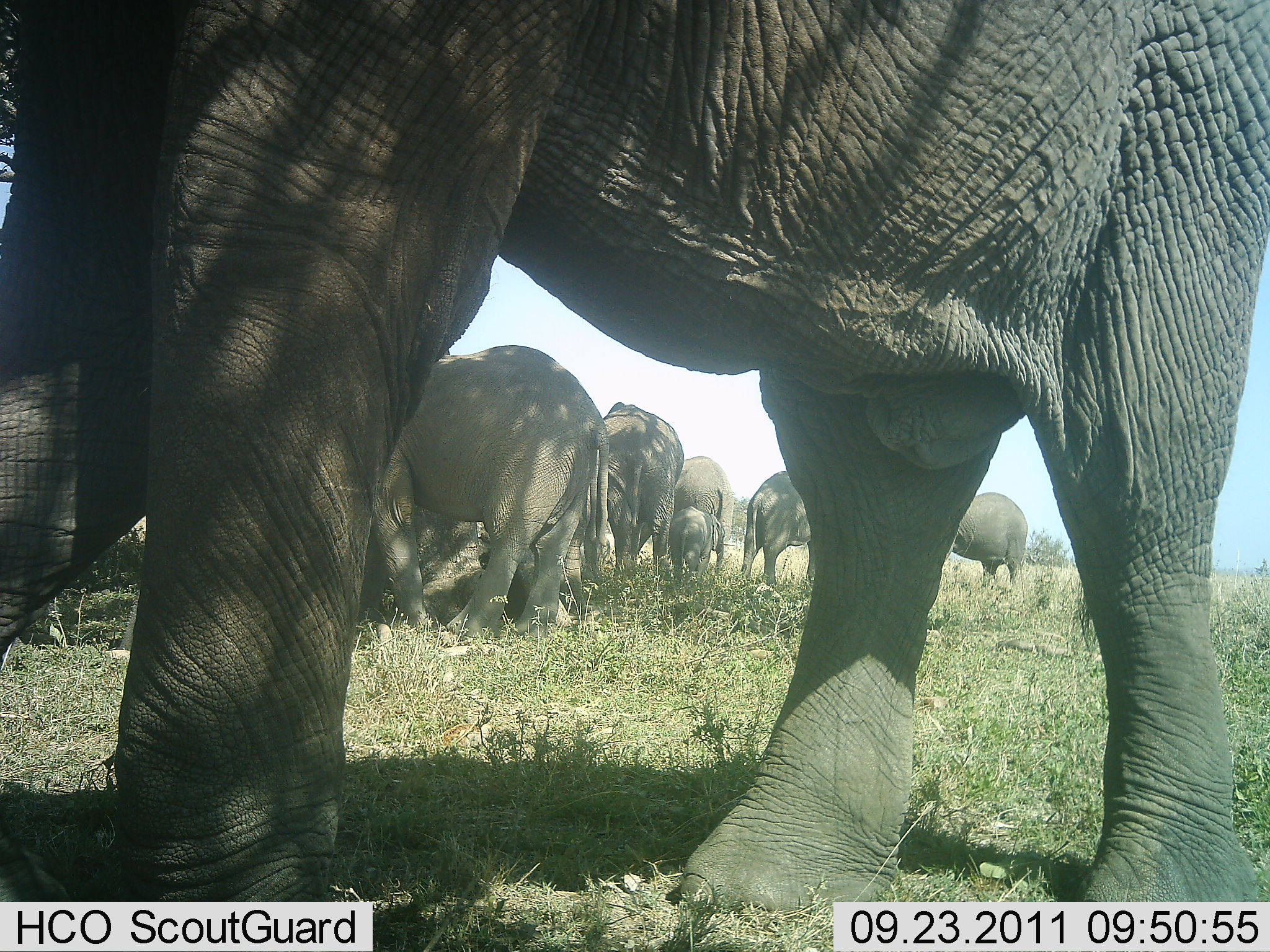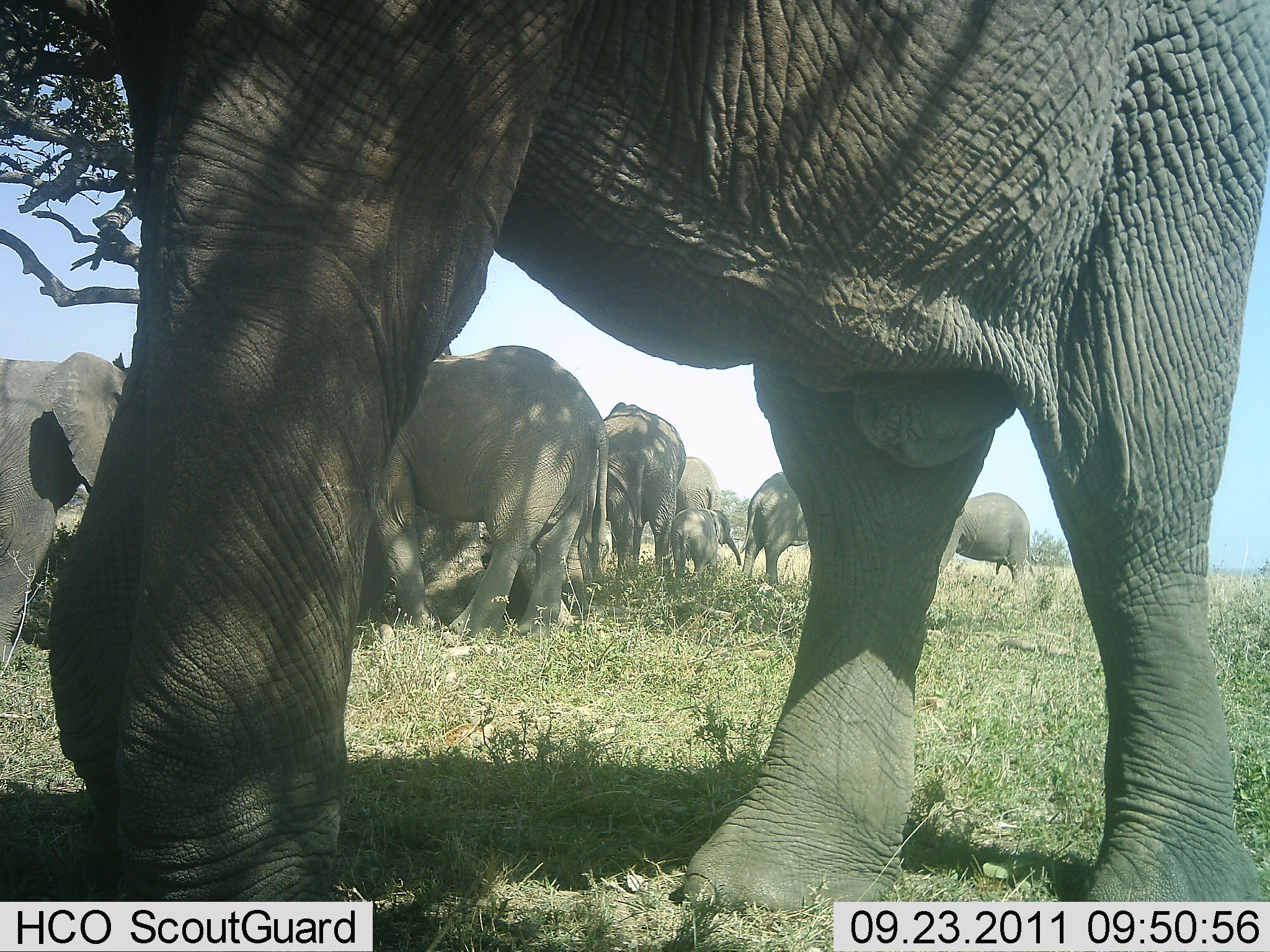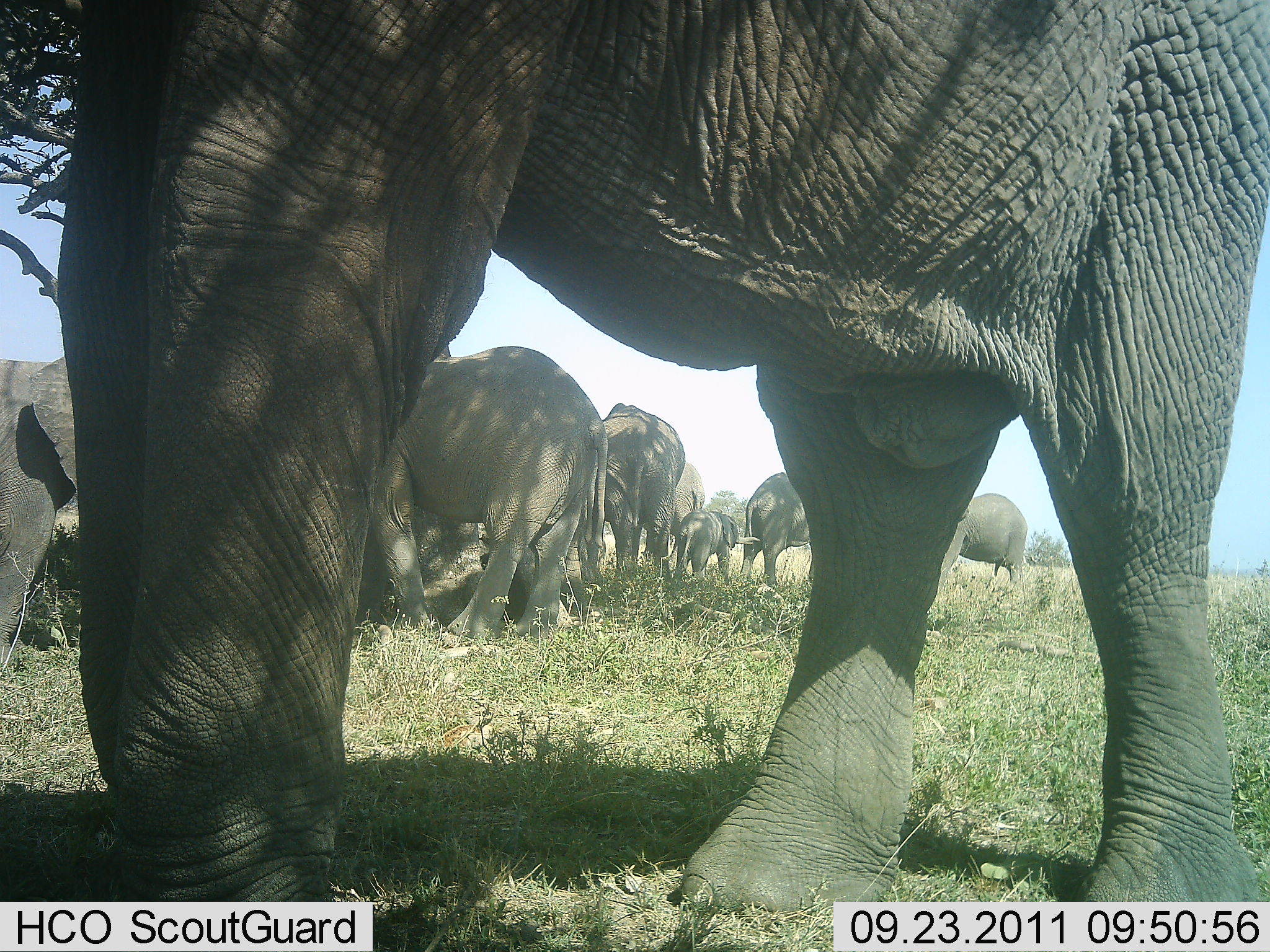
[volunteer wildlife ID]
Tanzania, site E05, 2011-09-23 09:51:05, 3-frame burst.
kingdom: Animalia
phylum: Chordata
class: Mammalia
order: Proboscidea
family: Elephantidae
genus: Loxodonta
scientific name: Loxodonta africana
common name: african bush elephant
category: elephant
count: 8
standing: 100%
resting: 9%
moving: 18%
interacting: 18%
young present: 64%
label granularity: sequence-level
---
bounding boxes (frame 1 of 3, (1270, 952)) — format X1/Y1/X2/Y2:
animal: 2/1/1270/902; 360/345/611/644; 598/403/685/587; 739/471/824/586; 949/492/1029/588; 674/456/734/581; 667/508/735/587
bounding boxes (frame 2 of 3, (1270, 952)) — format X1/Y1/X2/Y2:
animal: 54/0/1270/898; 373/345/609/645; 0/353/150/676; 600/401/686/583; 938/492/1035/595; 737/471/814/594; 669/507/742/580; 671/456/722/518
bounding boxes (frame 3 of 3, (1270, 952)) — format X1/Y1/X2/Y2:
animal: 55/0/1270/893; 367/346/608/642; 0/356/75/673; 595/403/686/591; 938/493/1029/599; 739/472/817/589; 672/511/743/579; 669/462/705/562